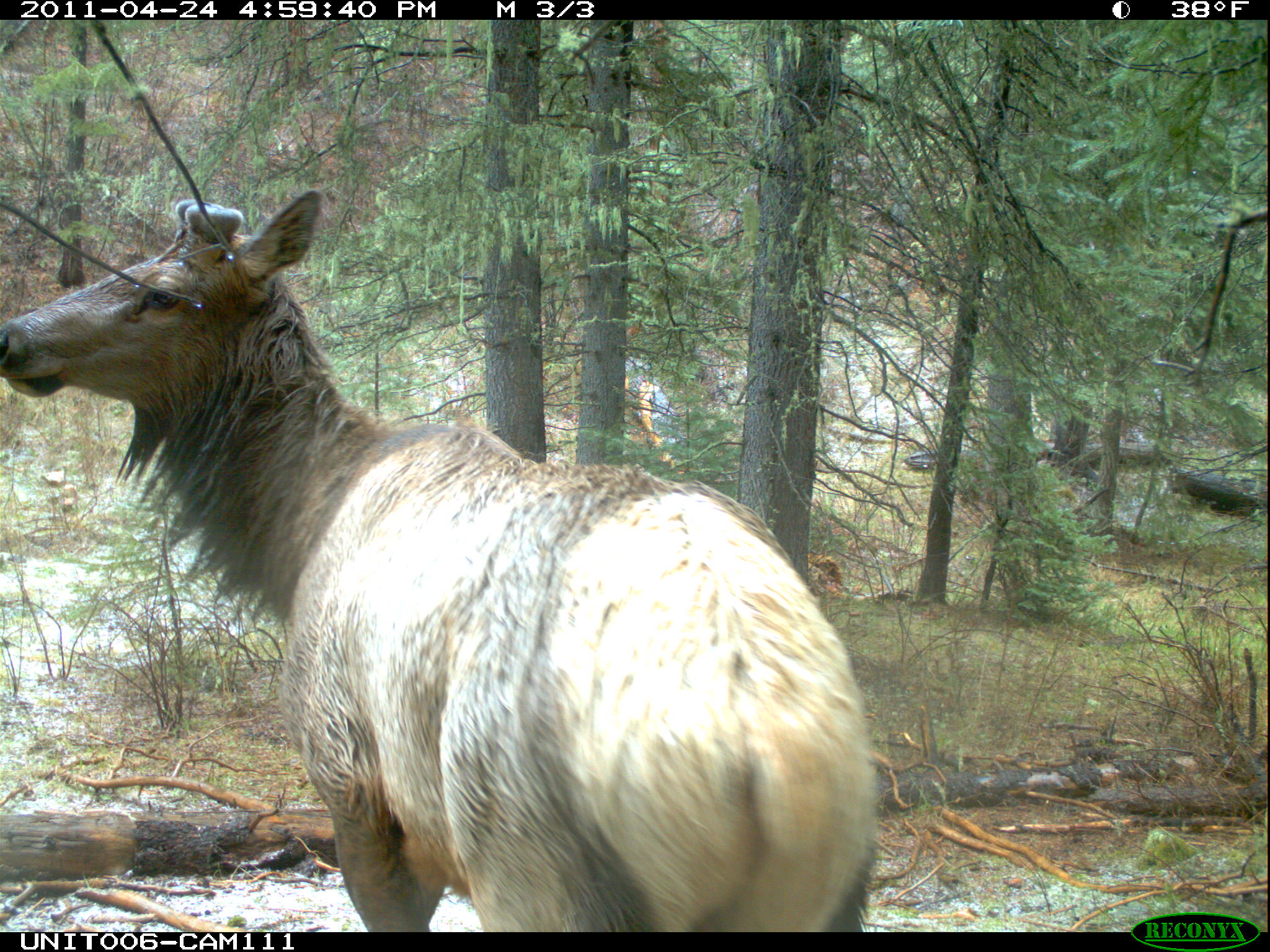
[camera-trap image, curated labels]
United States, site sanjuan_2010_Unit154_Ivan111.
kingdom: Animalia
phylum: Chordata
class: Mammalia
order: Artiodactyla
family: Cervidae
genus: Cervus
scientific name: Cervus elaphus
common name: red deer